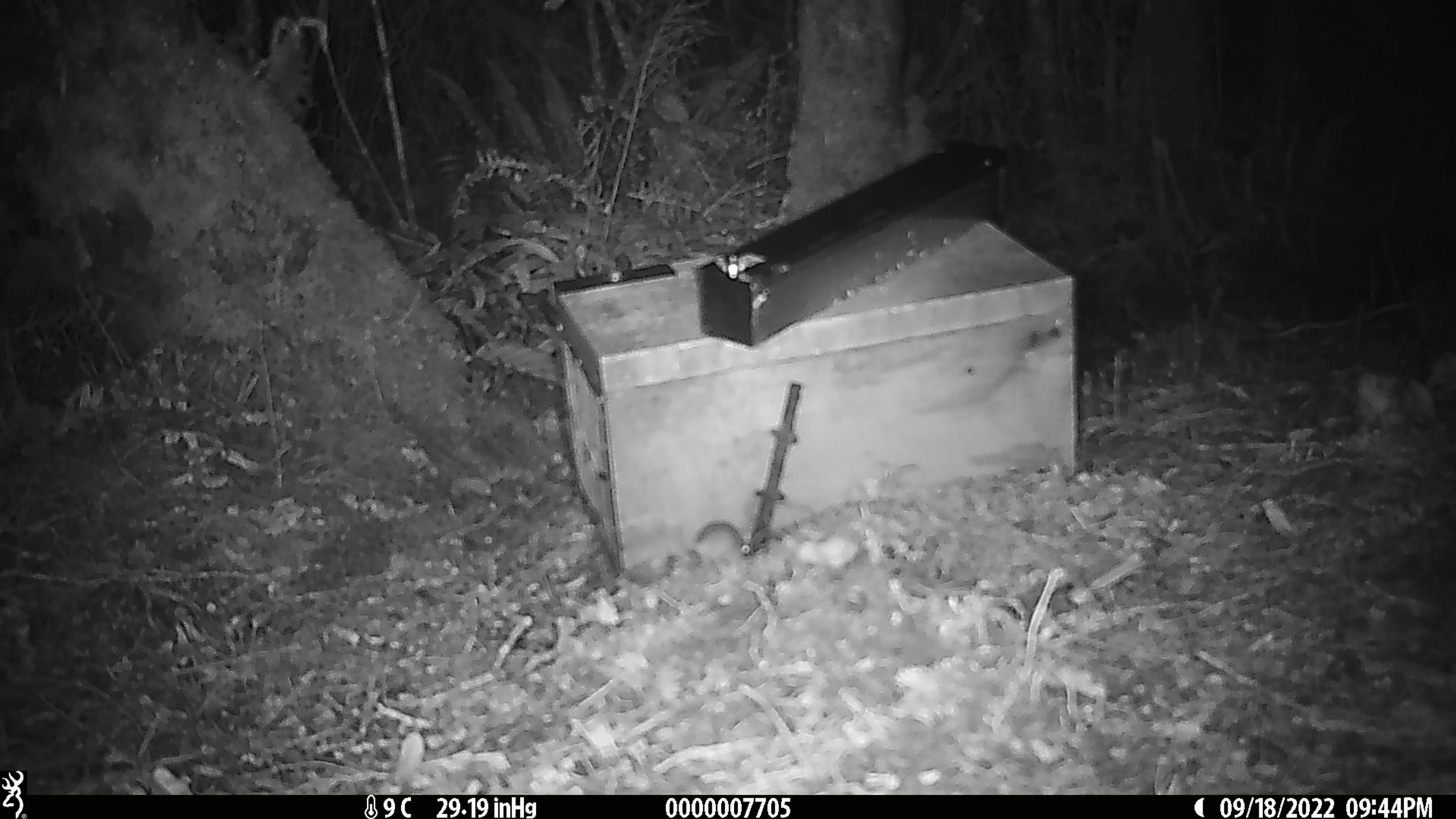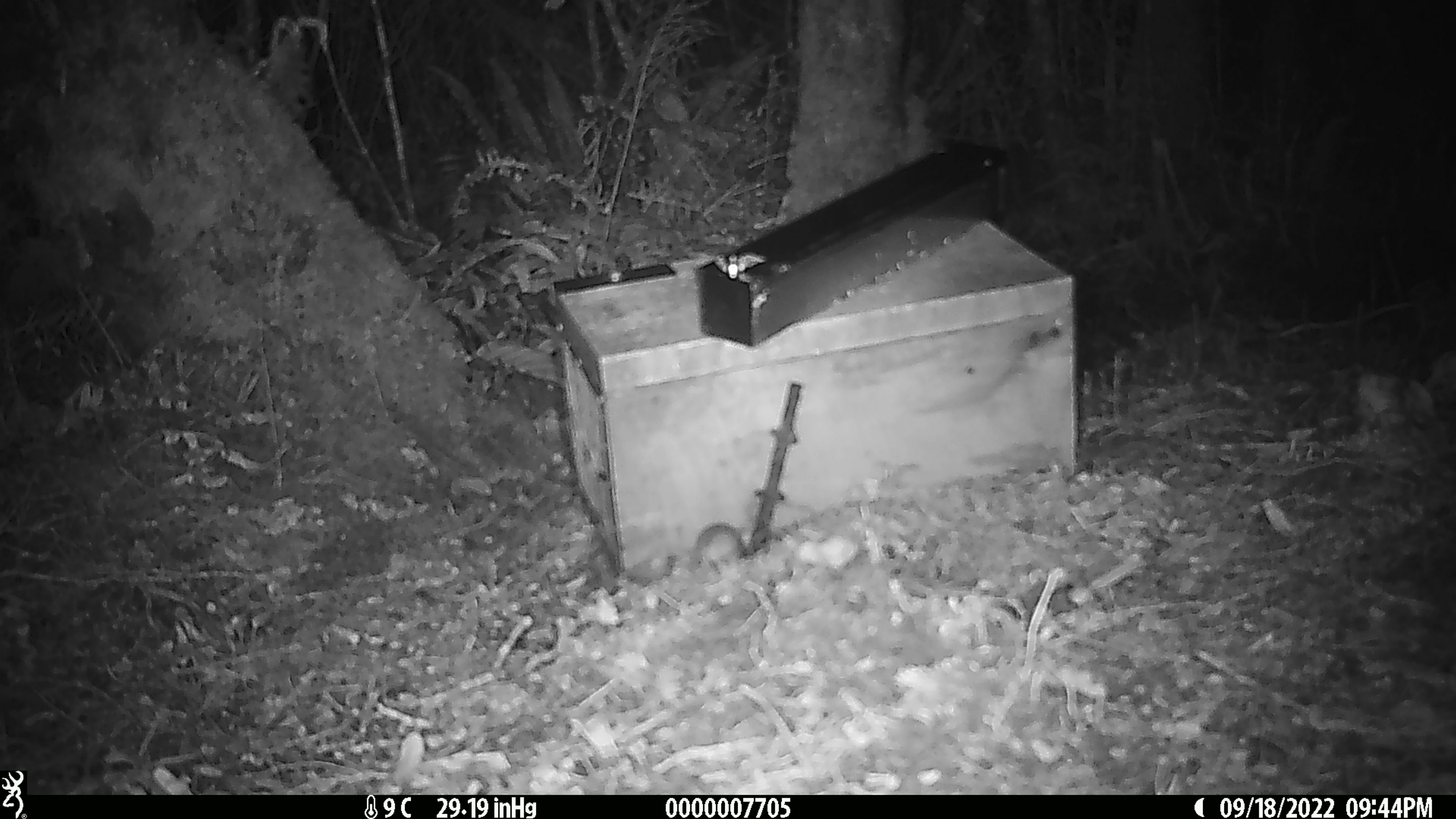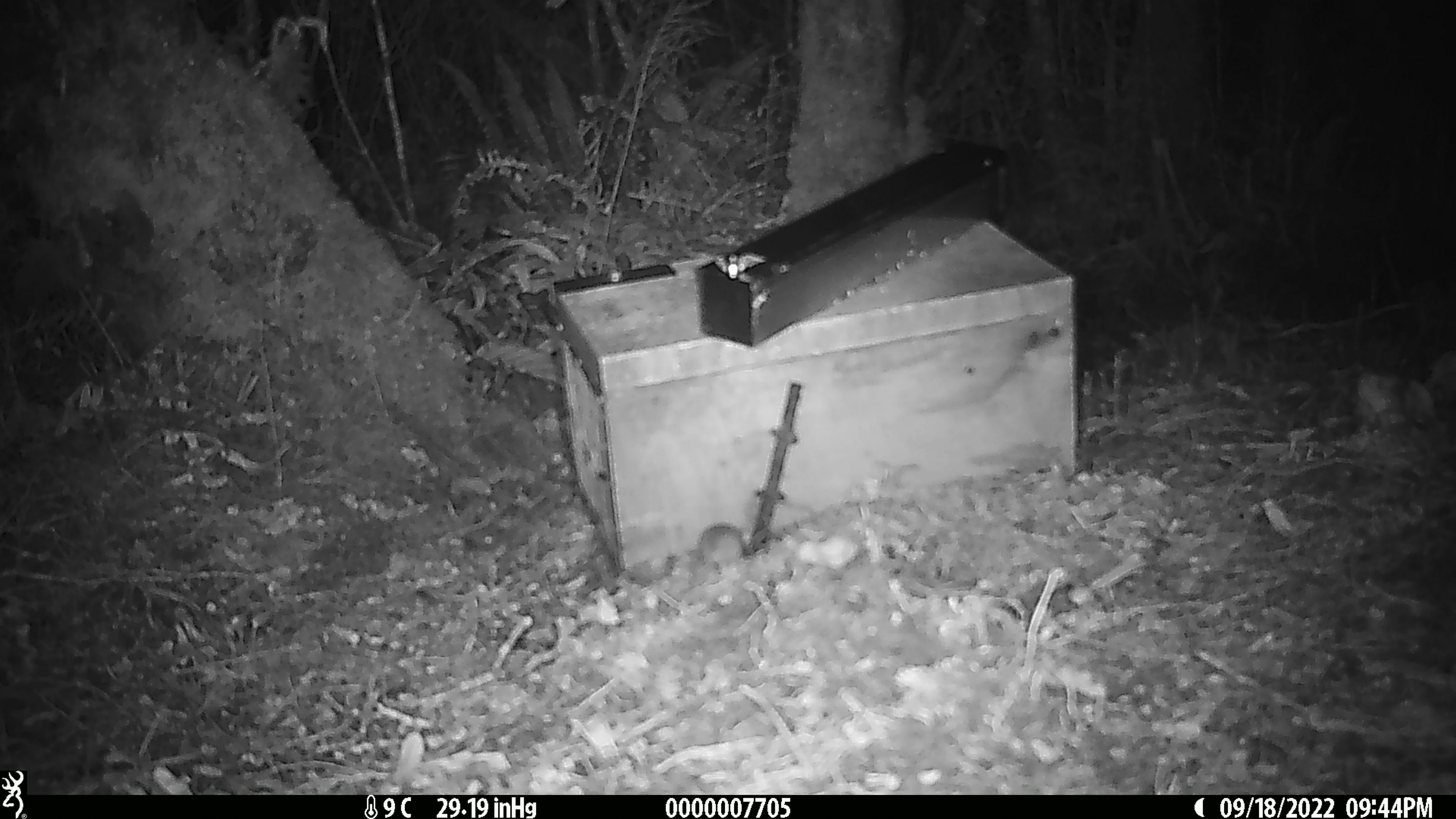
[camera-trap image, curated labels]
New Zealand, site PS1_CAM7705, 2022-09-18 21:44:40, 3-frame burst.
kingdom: Animalia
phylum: Chordata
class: Mammalia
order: Rodentia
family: Muridae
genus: Mus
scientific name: Mus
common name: mouse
Mouse (Mus).